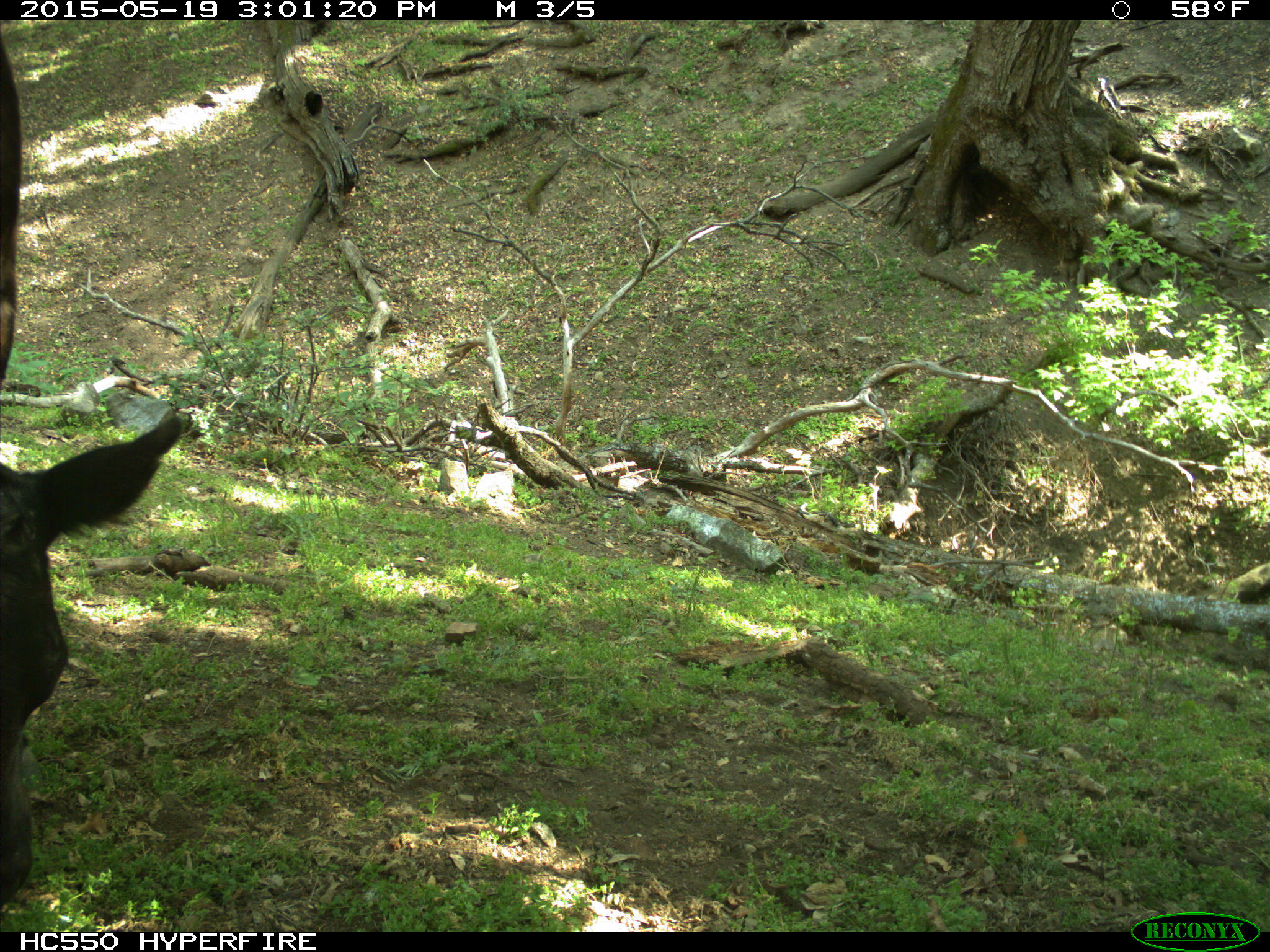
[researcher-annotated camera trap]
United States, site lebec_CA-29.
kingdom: Animalia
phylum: Chordata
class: Mammalia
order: Artiodactyla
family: Bovidae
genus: Bos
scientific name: Bos taurus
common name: domestic cow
Bos taurus (domestic cow).